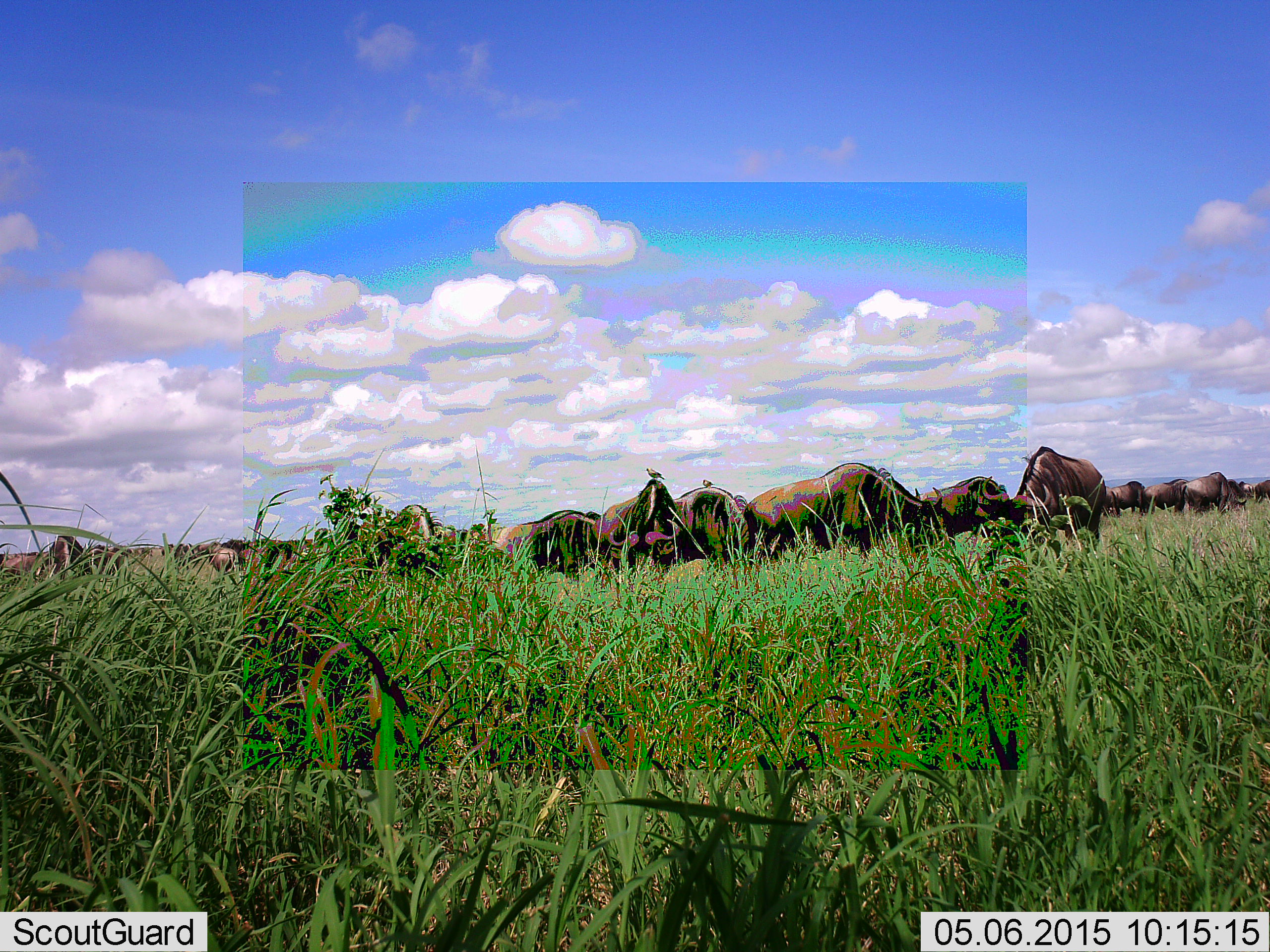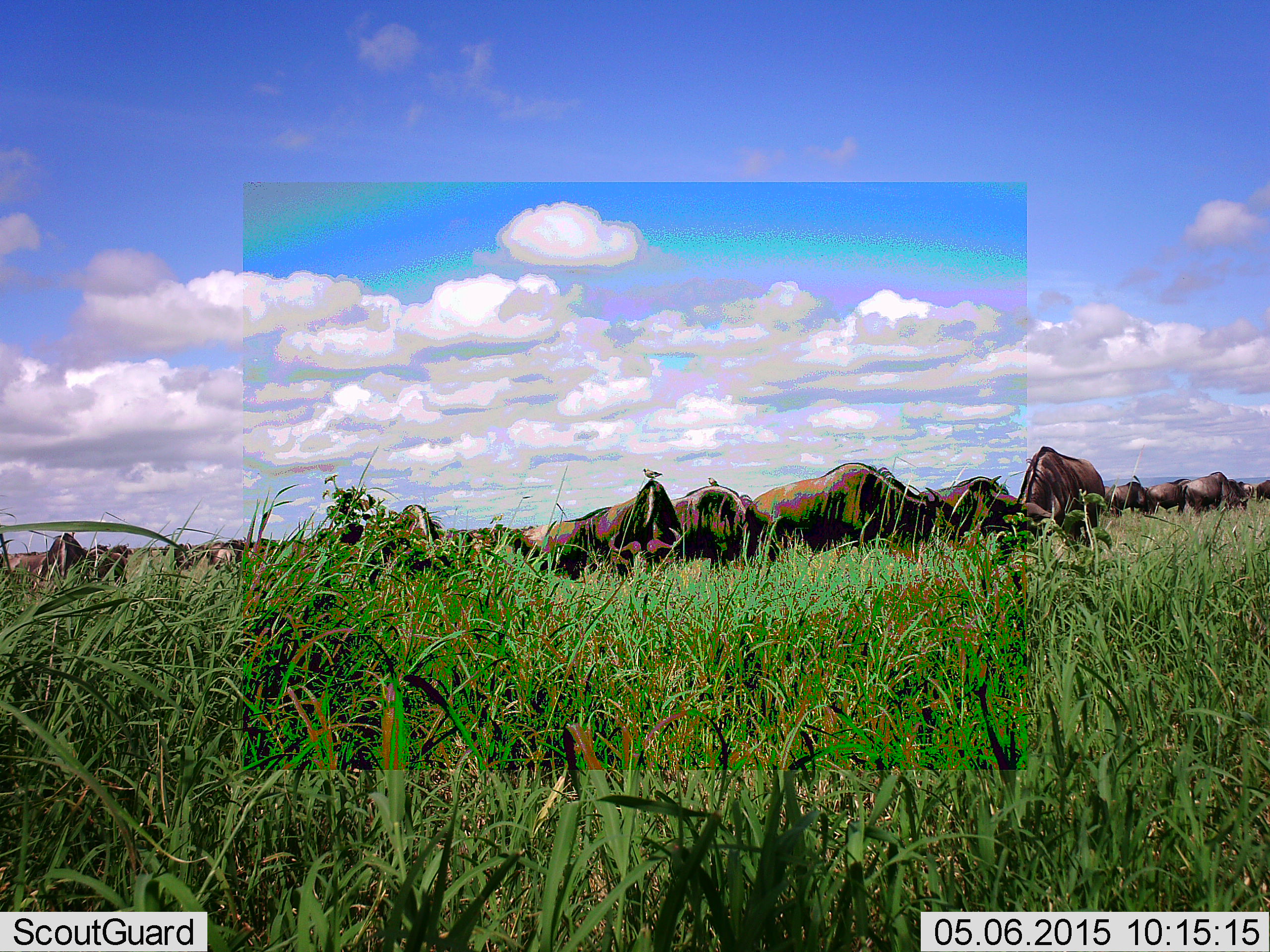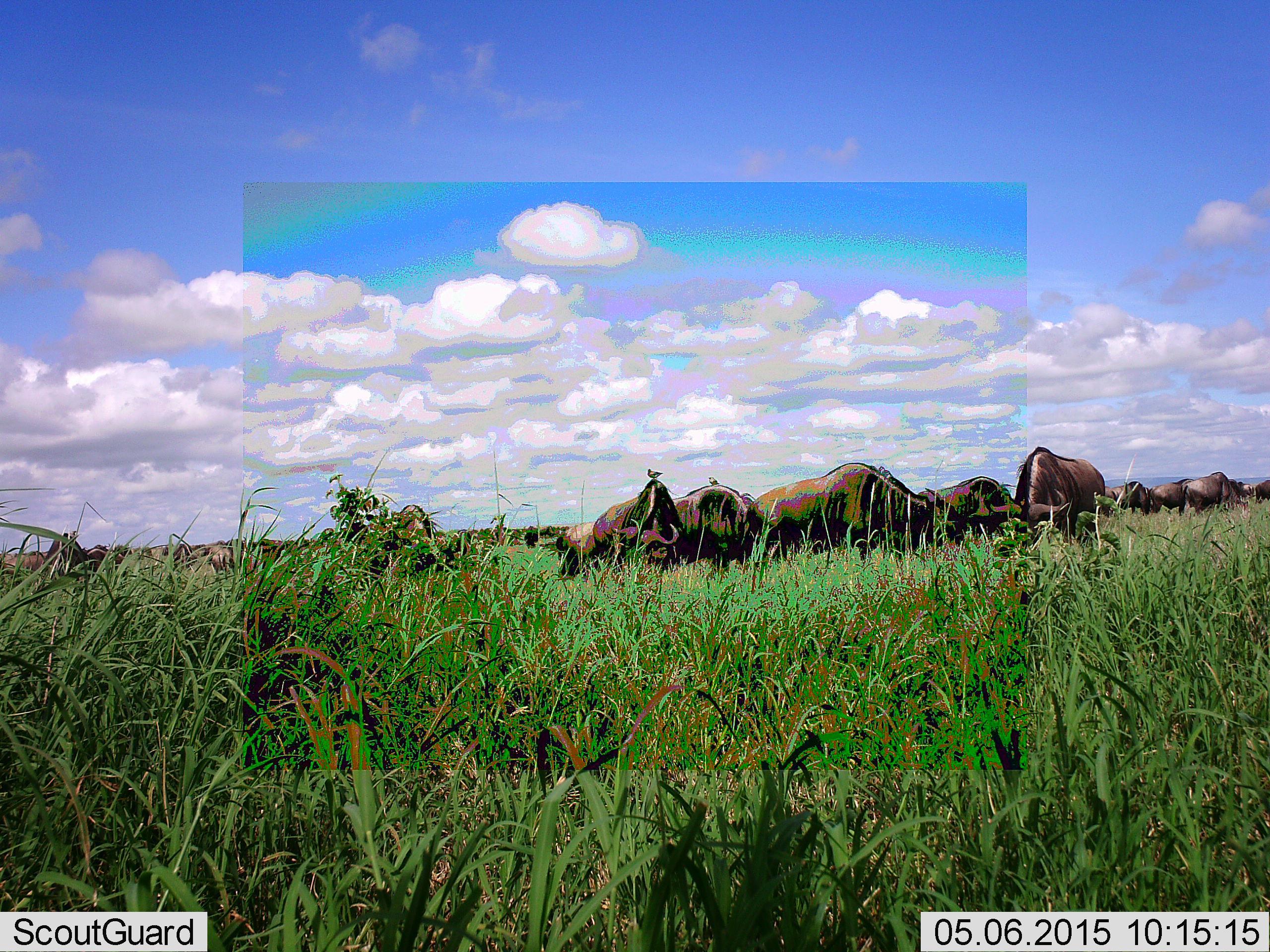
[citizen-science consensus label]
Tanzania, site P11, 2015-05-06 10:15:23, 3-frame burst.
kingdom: Animalia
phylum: Chordata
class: Mammalia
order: Artiodactyla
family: Bovidae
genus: Connochaetes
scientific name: Connochaetes taurinus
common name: blue wildebeest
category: wildebeest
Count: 11-50.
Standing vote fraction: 27%.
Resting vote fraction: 9%.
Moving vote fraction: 18%.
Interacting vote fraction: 0%.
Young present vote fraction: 0%.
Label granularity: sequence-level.